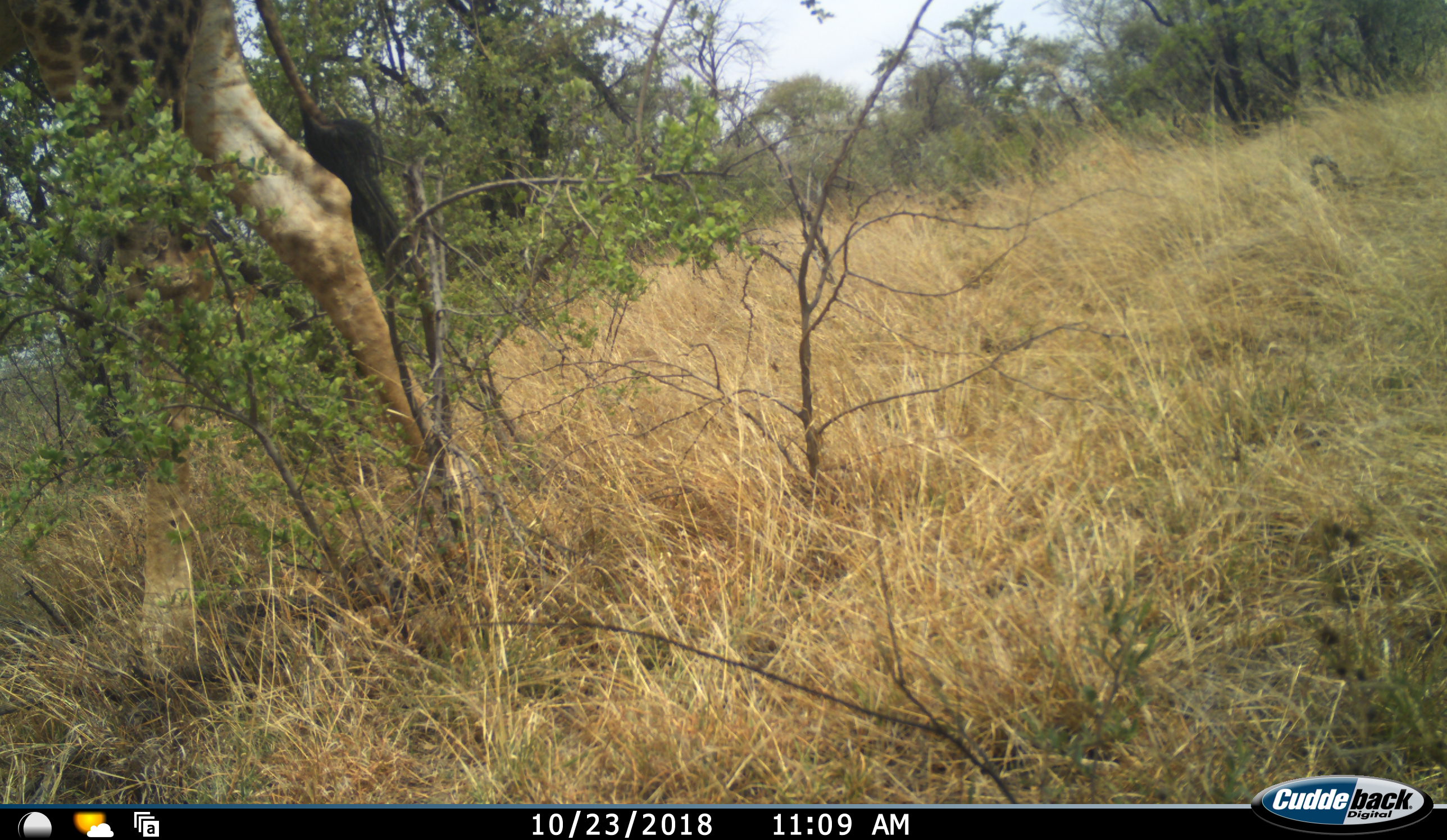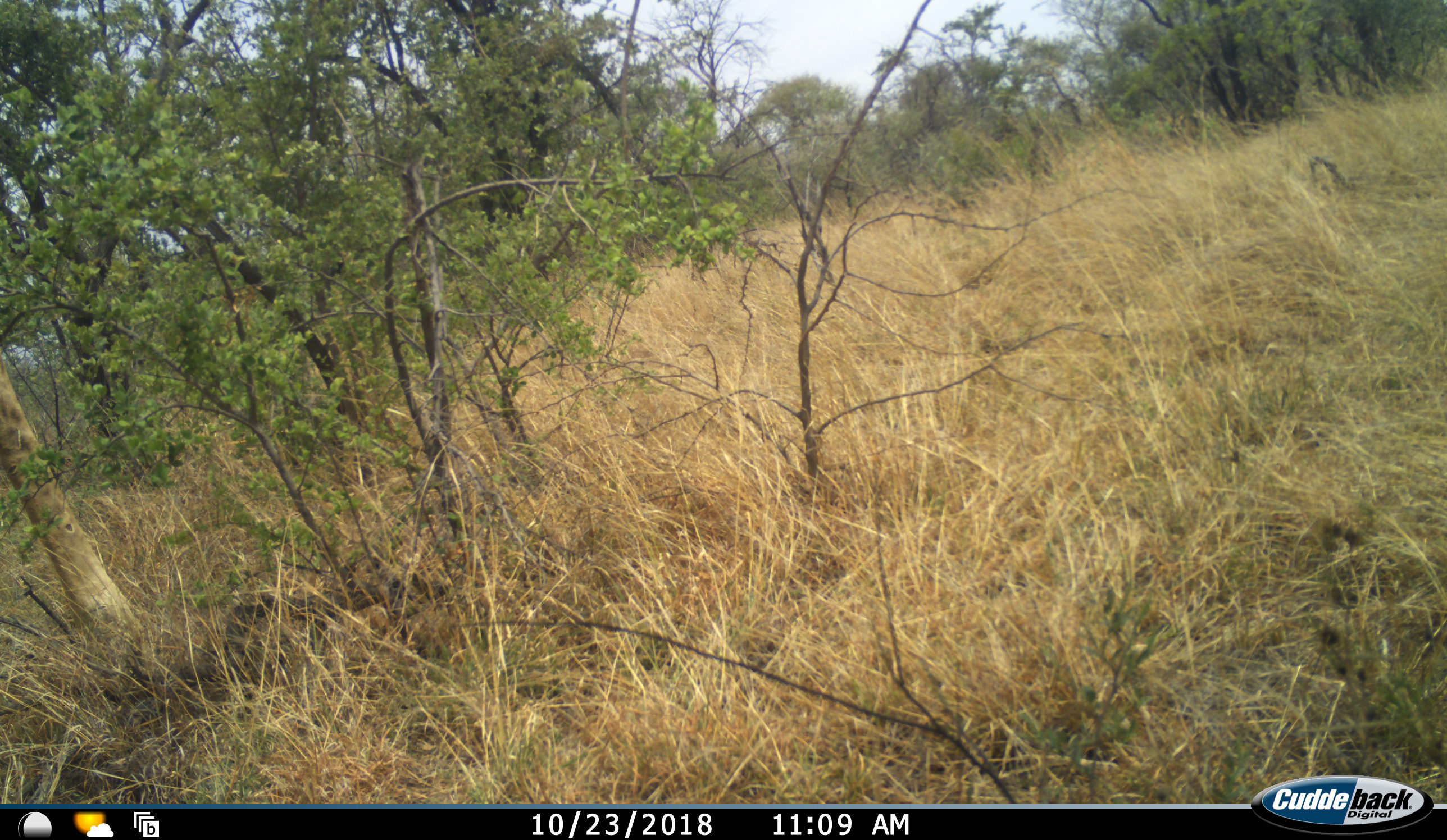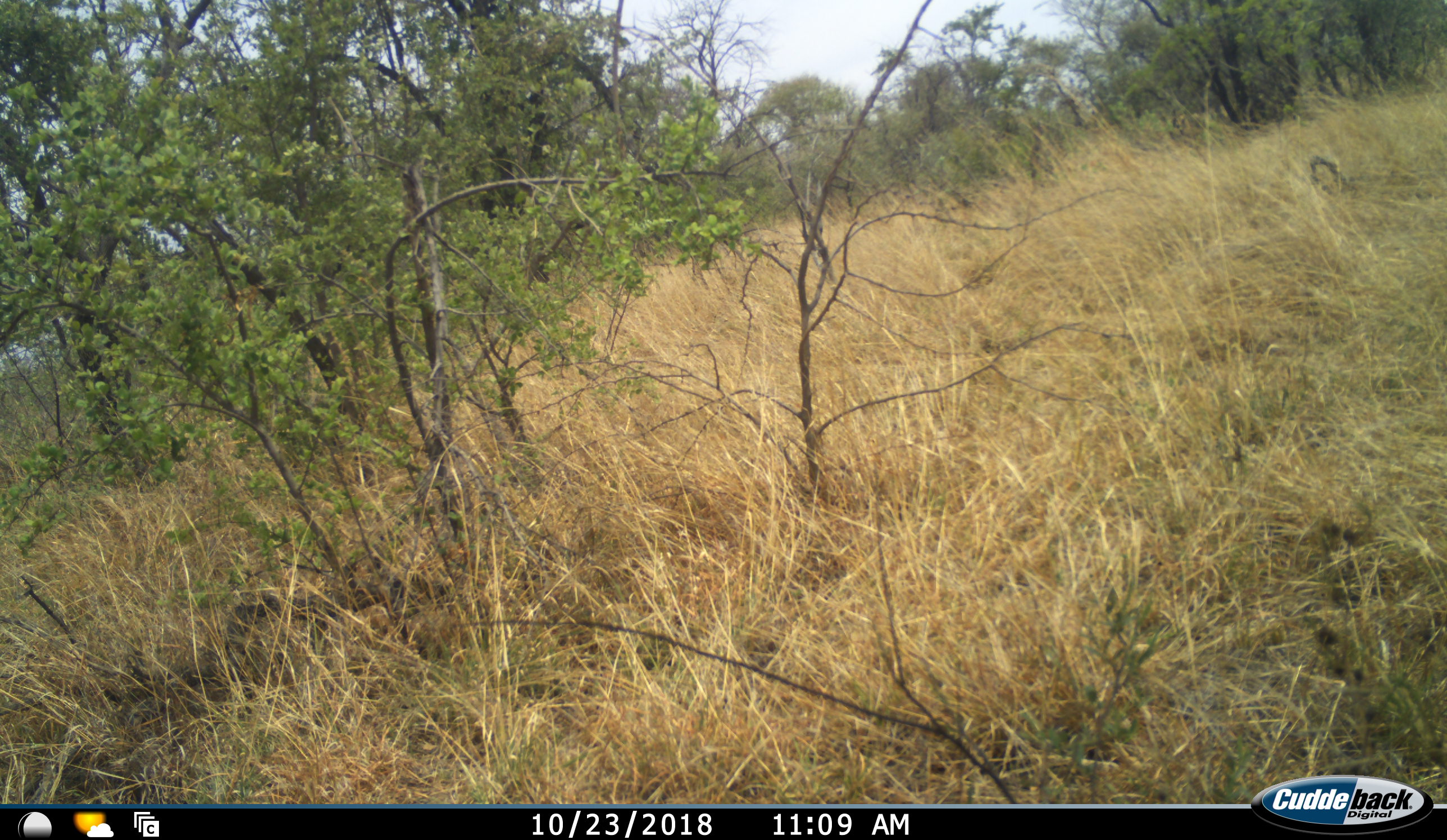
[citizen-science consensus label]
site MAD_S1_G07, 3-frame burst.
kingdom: Animalia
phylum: Chordata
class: Mammalia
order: Artiodactyla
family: Giraffidae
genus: Giraffa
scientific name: Giraffa camelopardalis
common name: giraffe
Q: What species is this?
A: Giraffe (Giraffa camelopardalis).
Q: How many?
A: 1.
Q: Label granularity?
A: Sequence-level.